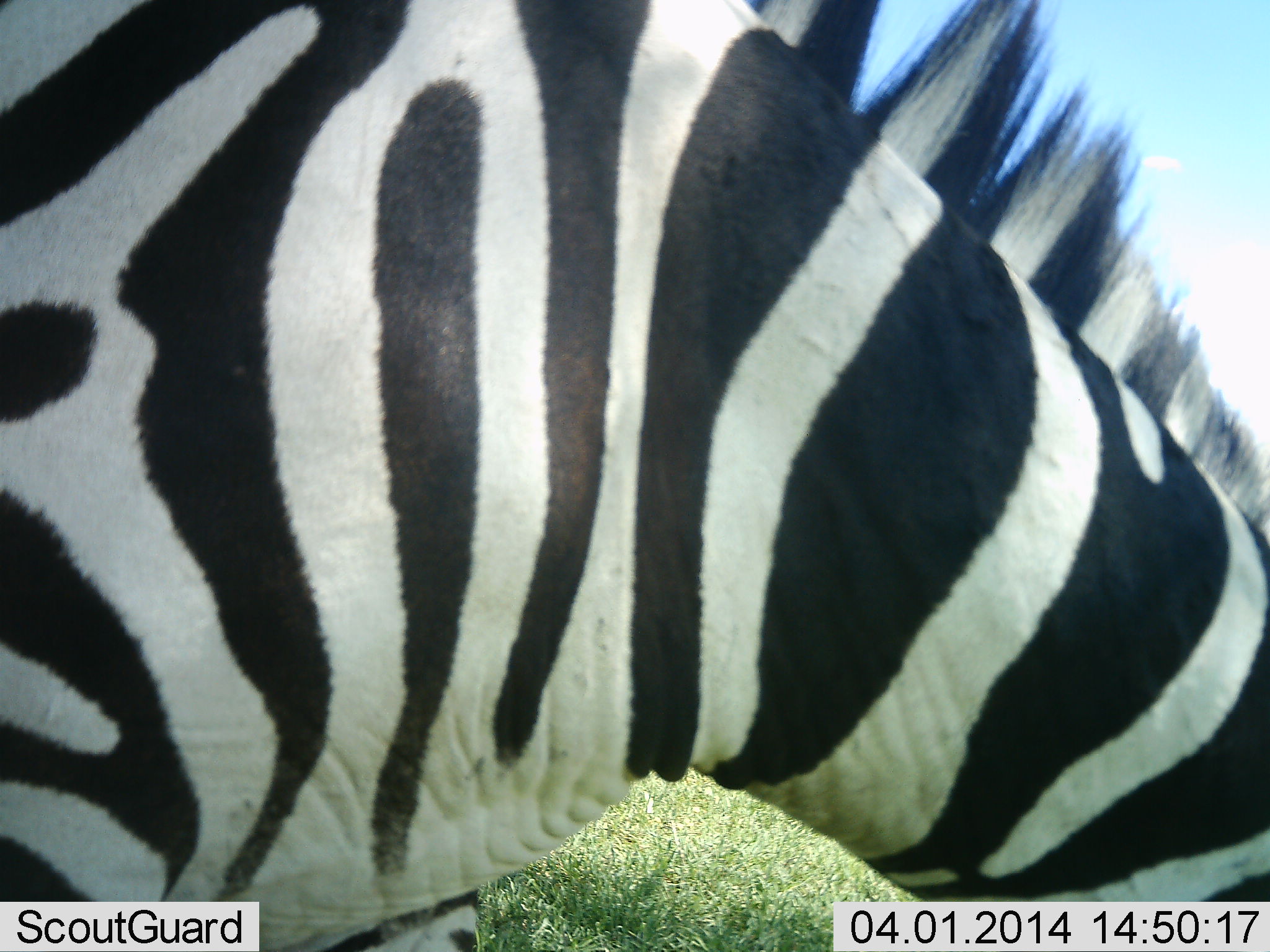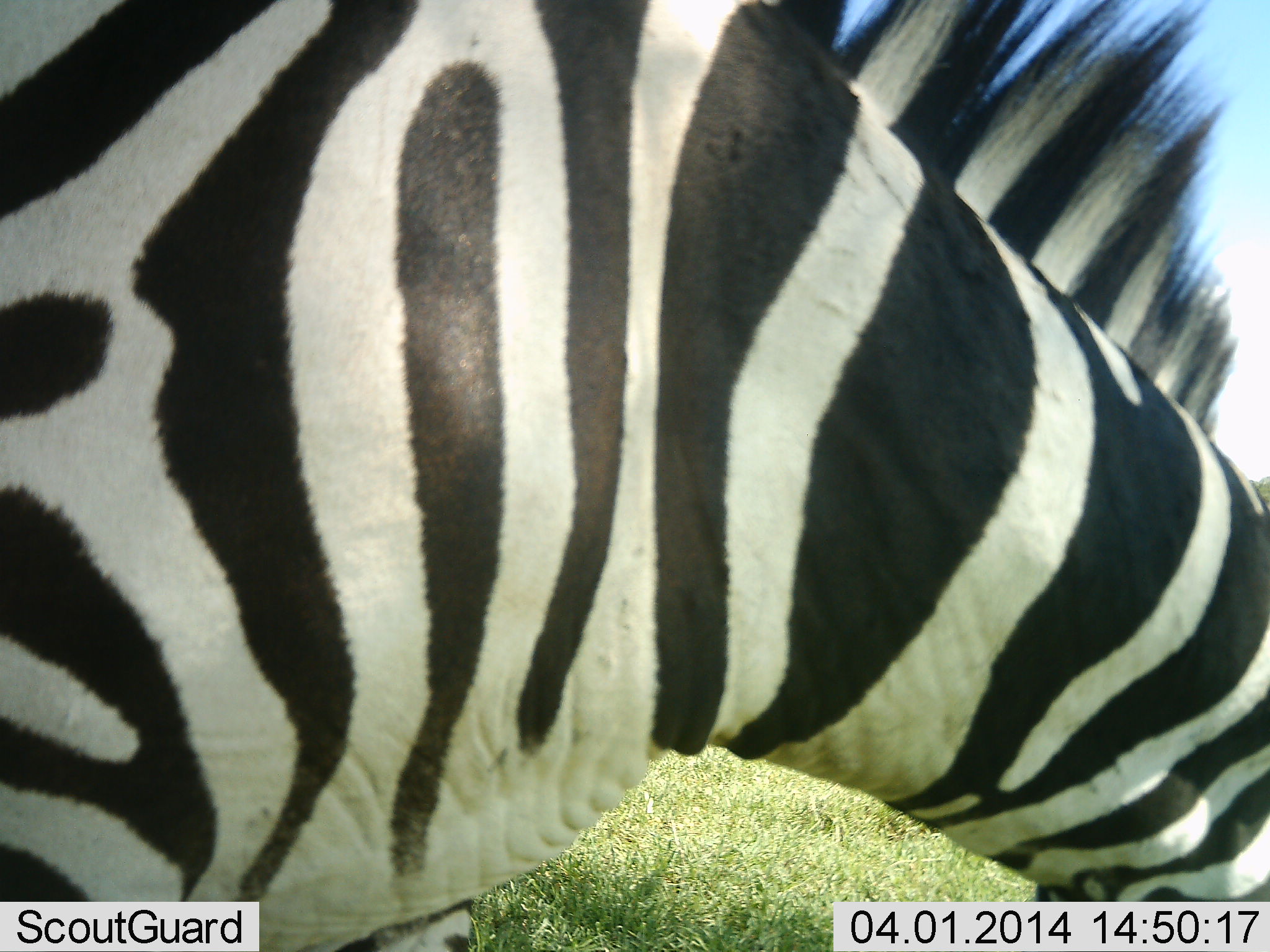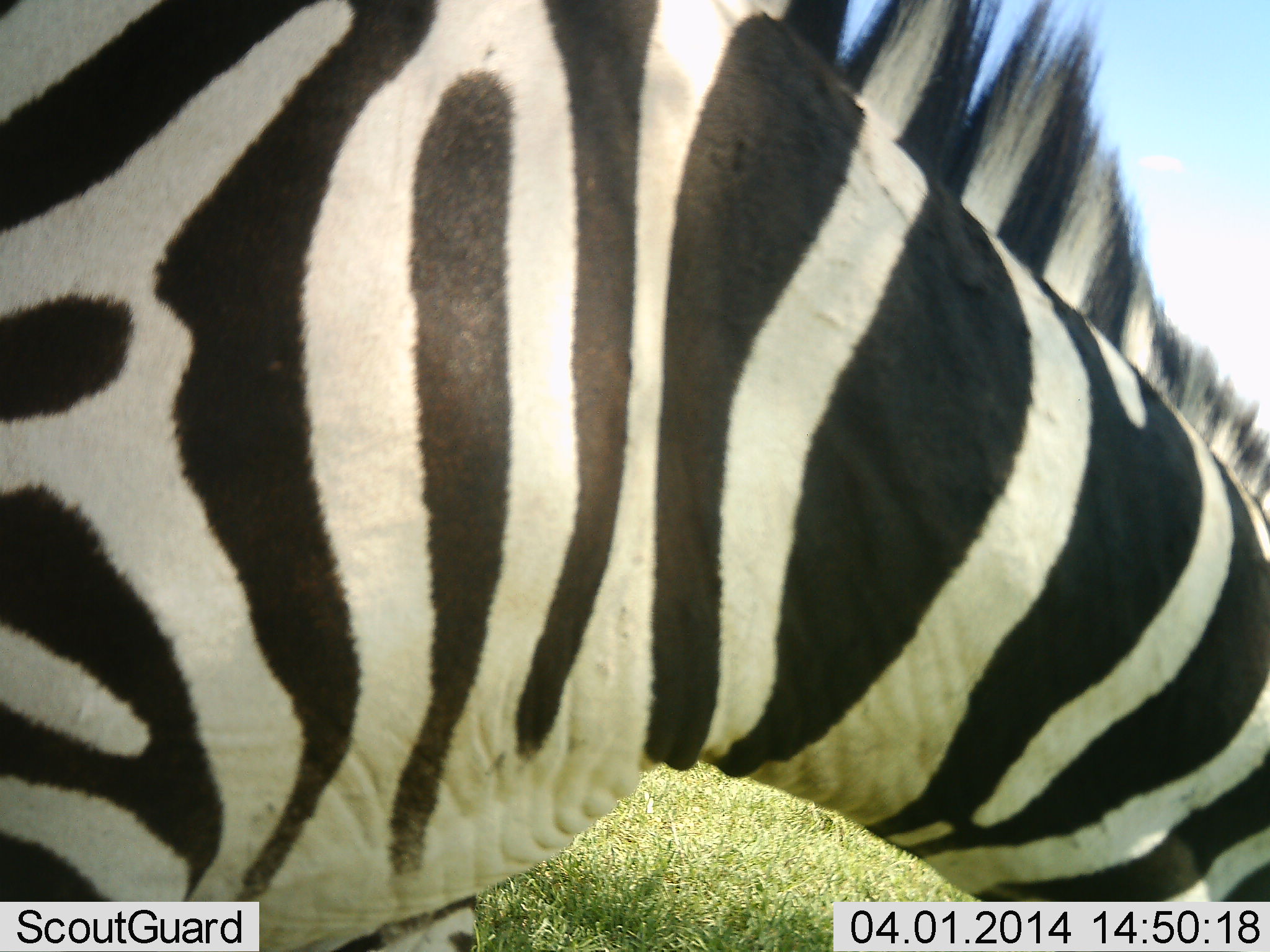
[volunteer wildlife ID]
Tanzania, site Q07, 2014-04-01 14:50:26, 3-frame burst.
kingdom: Animalia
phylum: Chordata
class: Mammalia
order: Perissodactyla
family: Equidae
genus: Equus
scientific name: Equus quagga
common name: plains zebra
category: zebra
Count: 1.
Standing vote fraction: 60%.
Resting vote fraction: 0%.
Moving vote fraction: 0%.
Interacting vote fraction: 0%.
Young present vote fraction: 0%.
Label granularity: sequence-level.